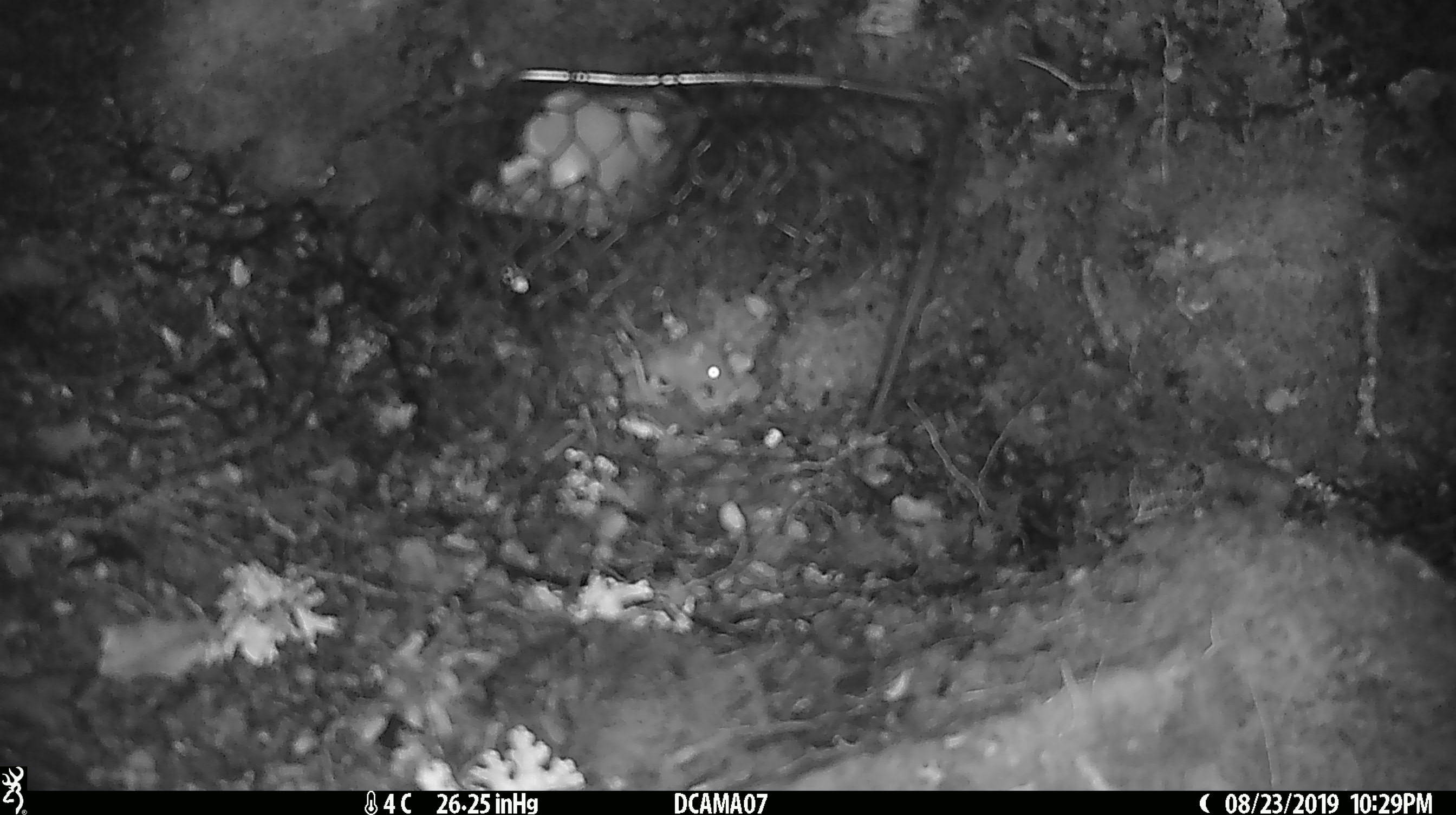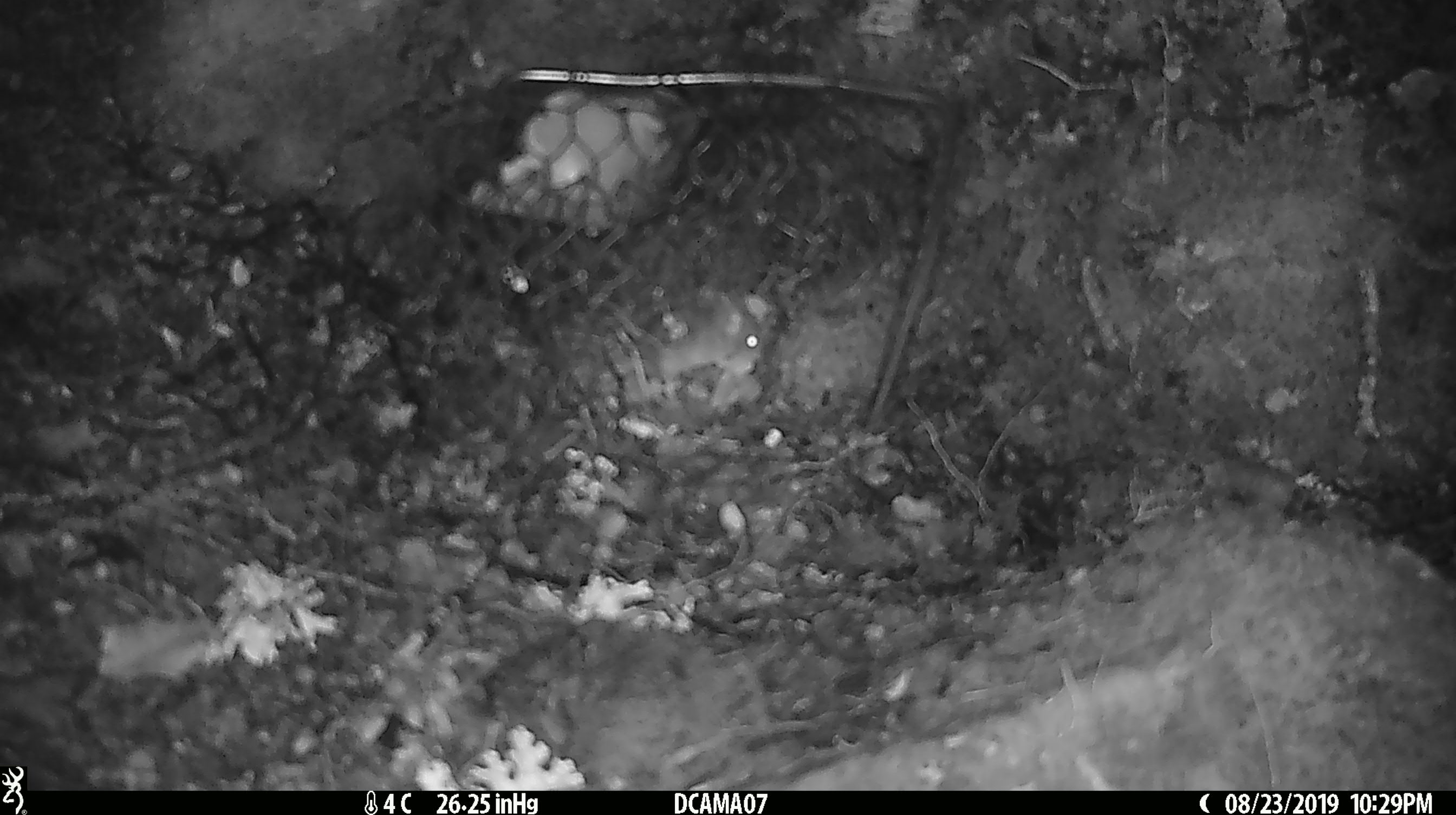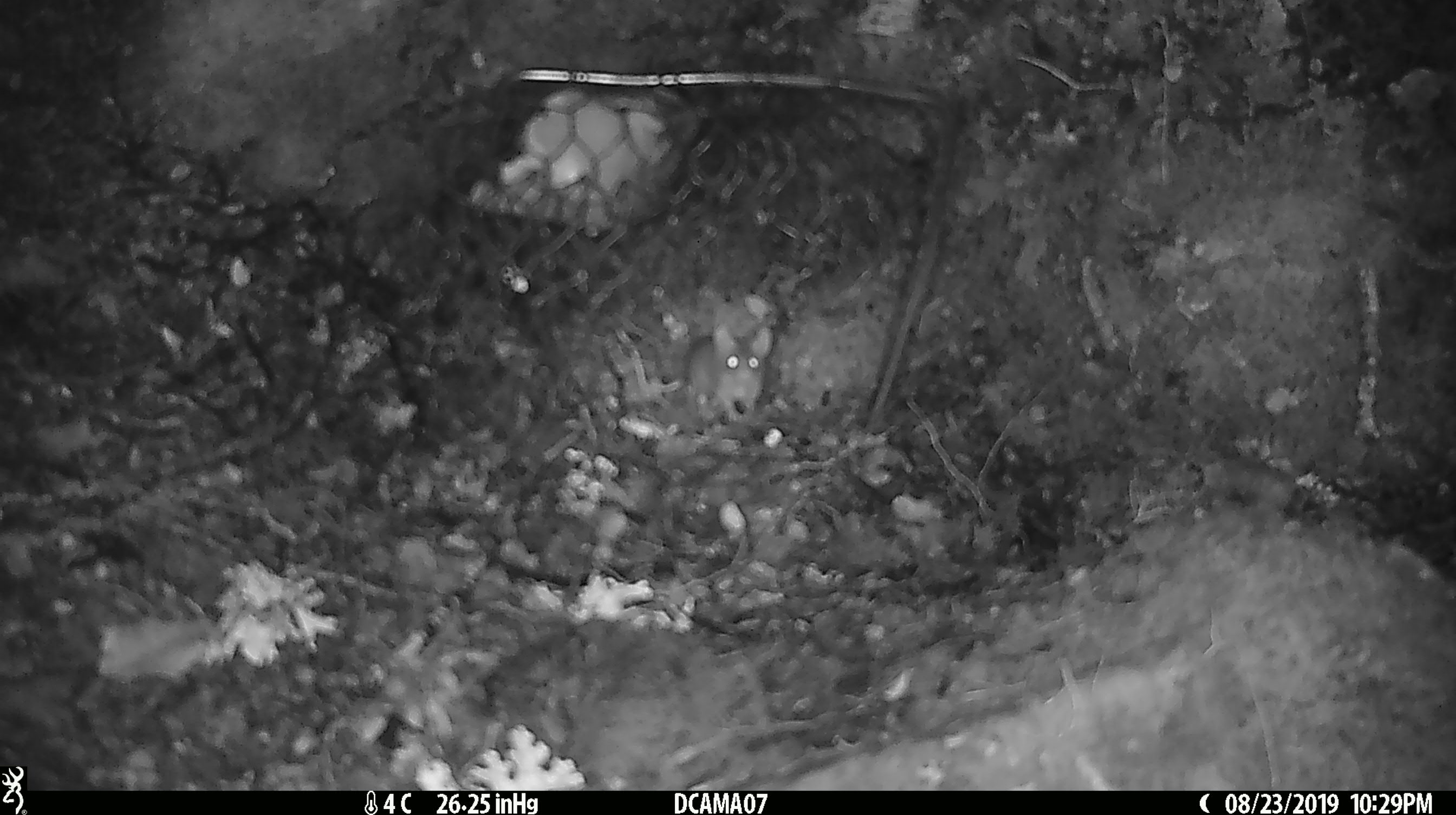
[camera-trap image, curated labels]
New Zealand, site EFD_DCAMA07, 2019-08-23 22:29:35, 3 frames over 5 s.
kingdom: Animalia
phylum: Chordata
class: Mammalia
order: Rodentia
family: Muridae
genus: Mus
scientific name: Mus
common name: mouse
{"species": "mouse (Mus)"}